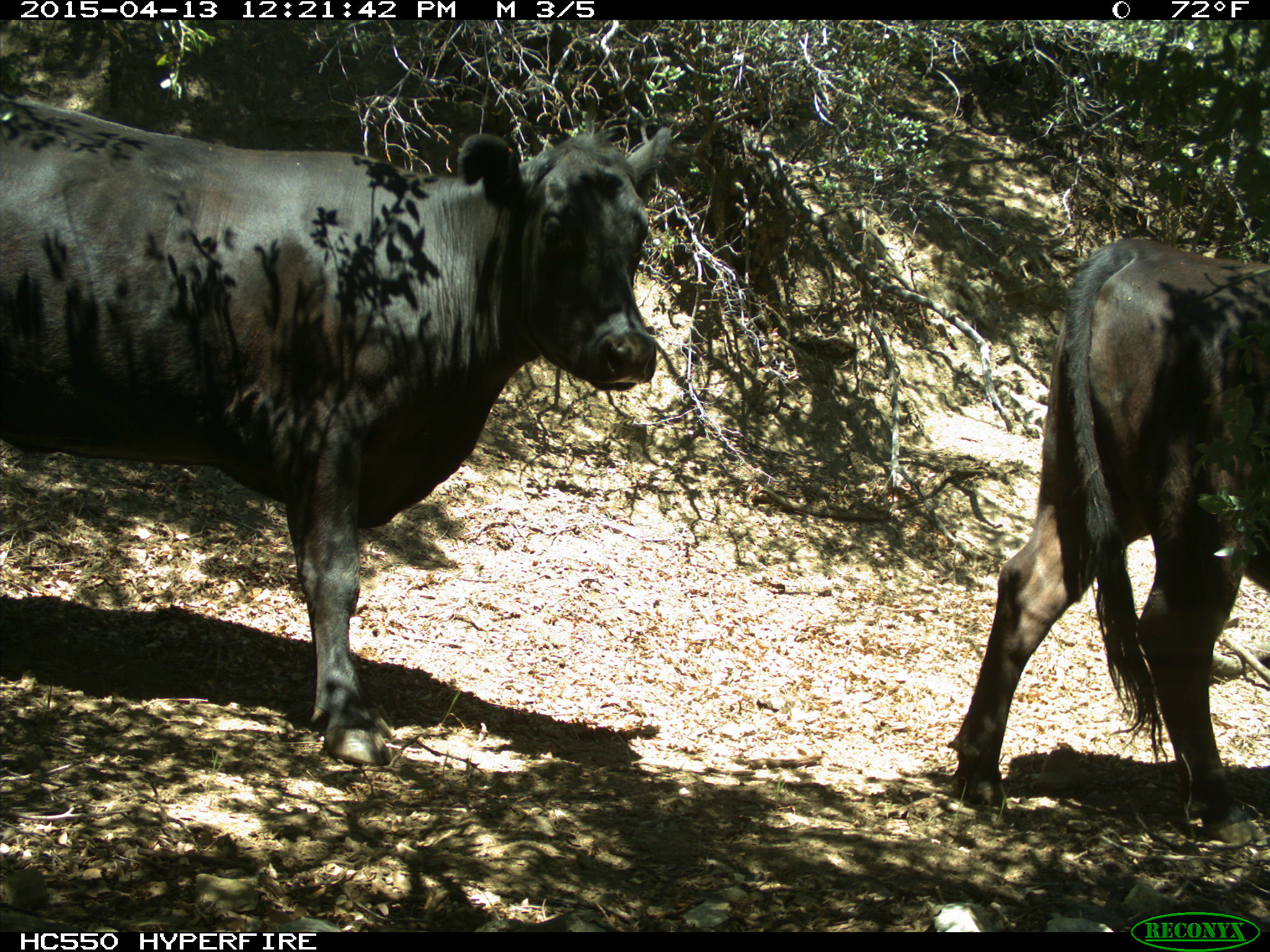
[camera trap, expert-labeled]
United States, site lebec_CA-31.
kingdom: Animalia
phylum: Chordata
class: Mammalia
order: Artiodactyla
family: Bovidae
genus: Bos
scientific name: Bos taurus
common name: domestic cow